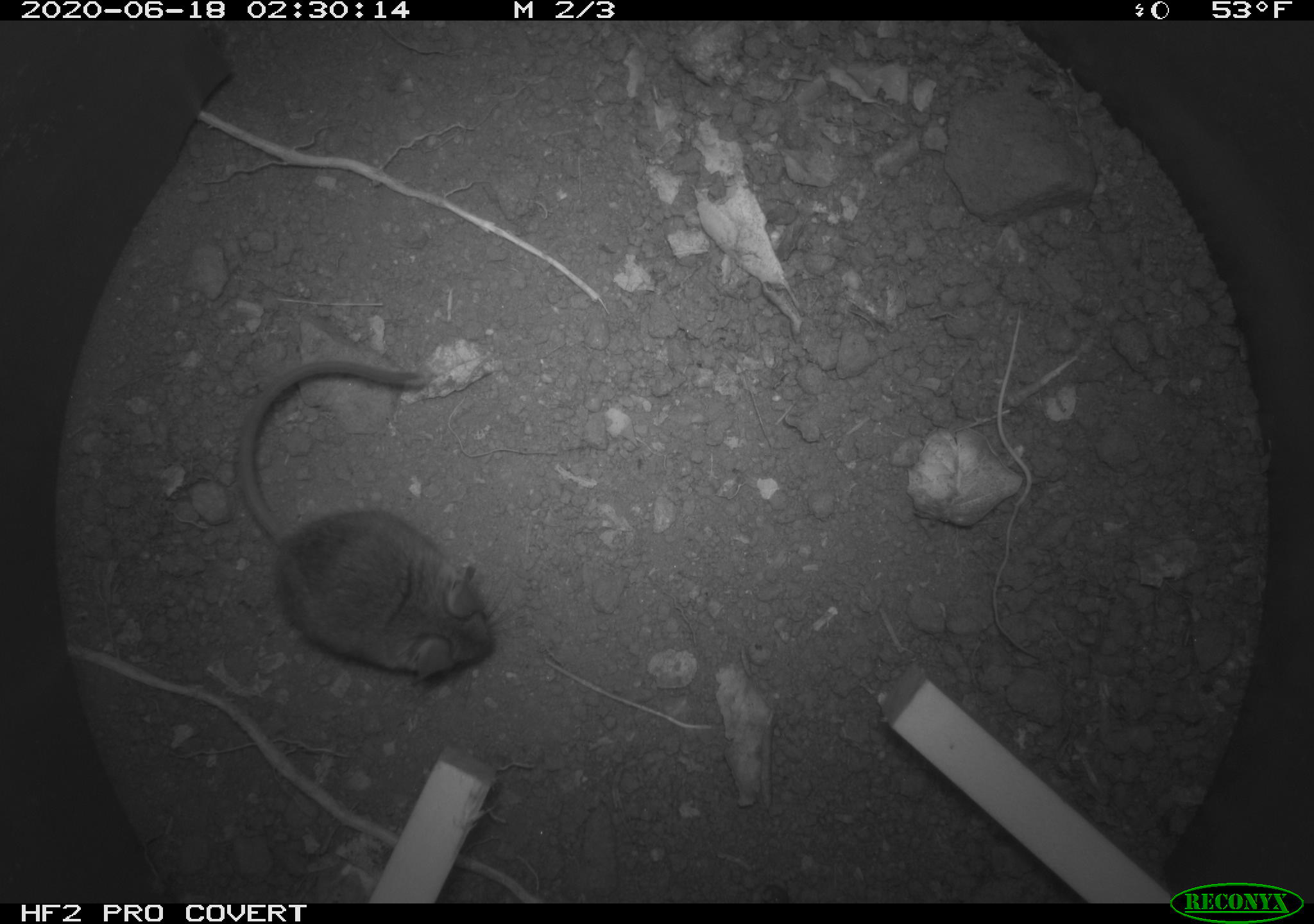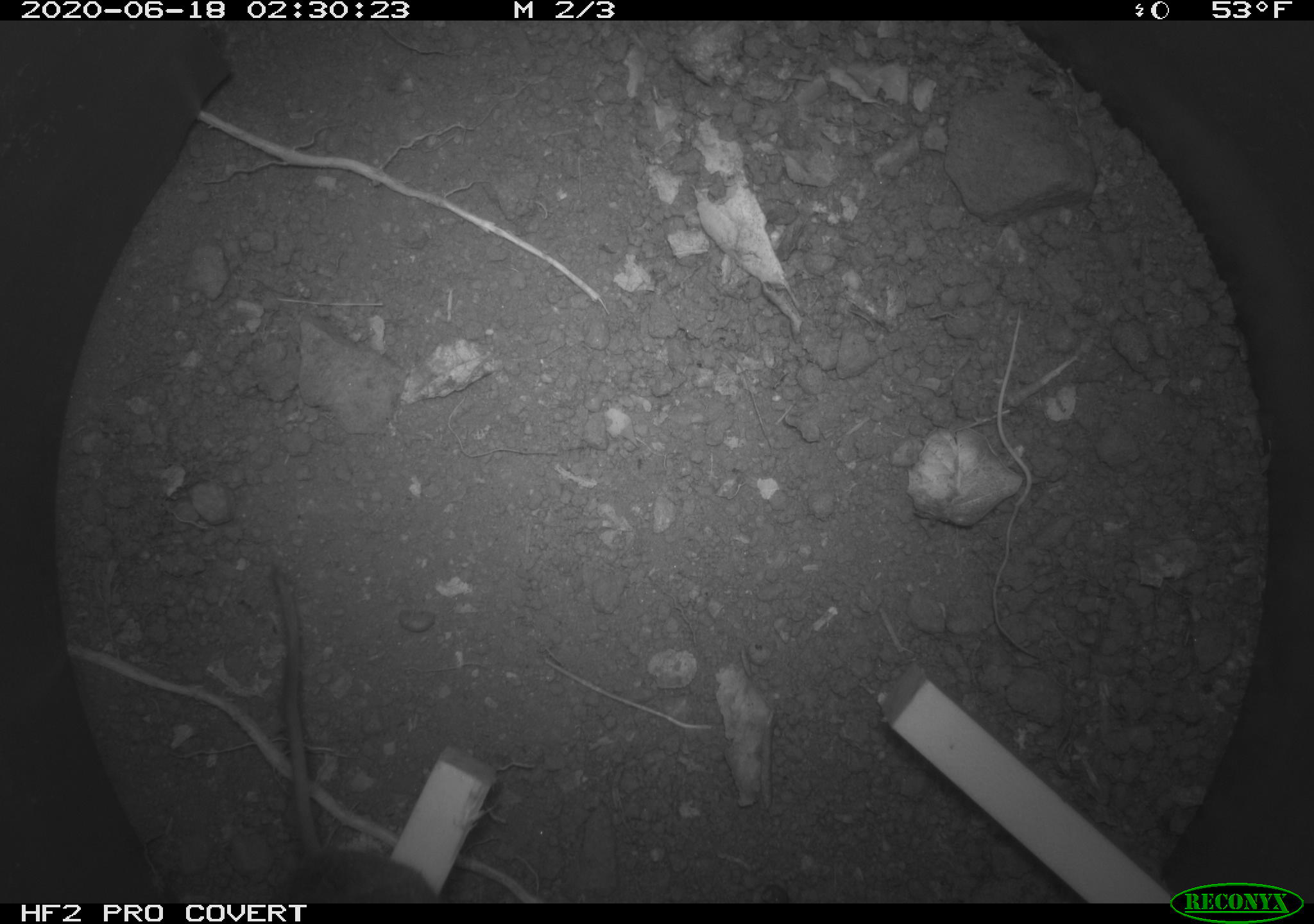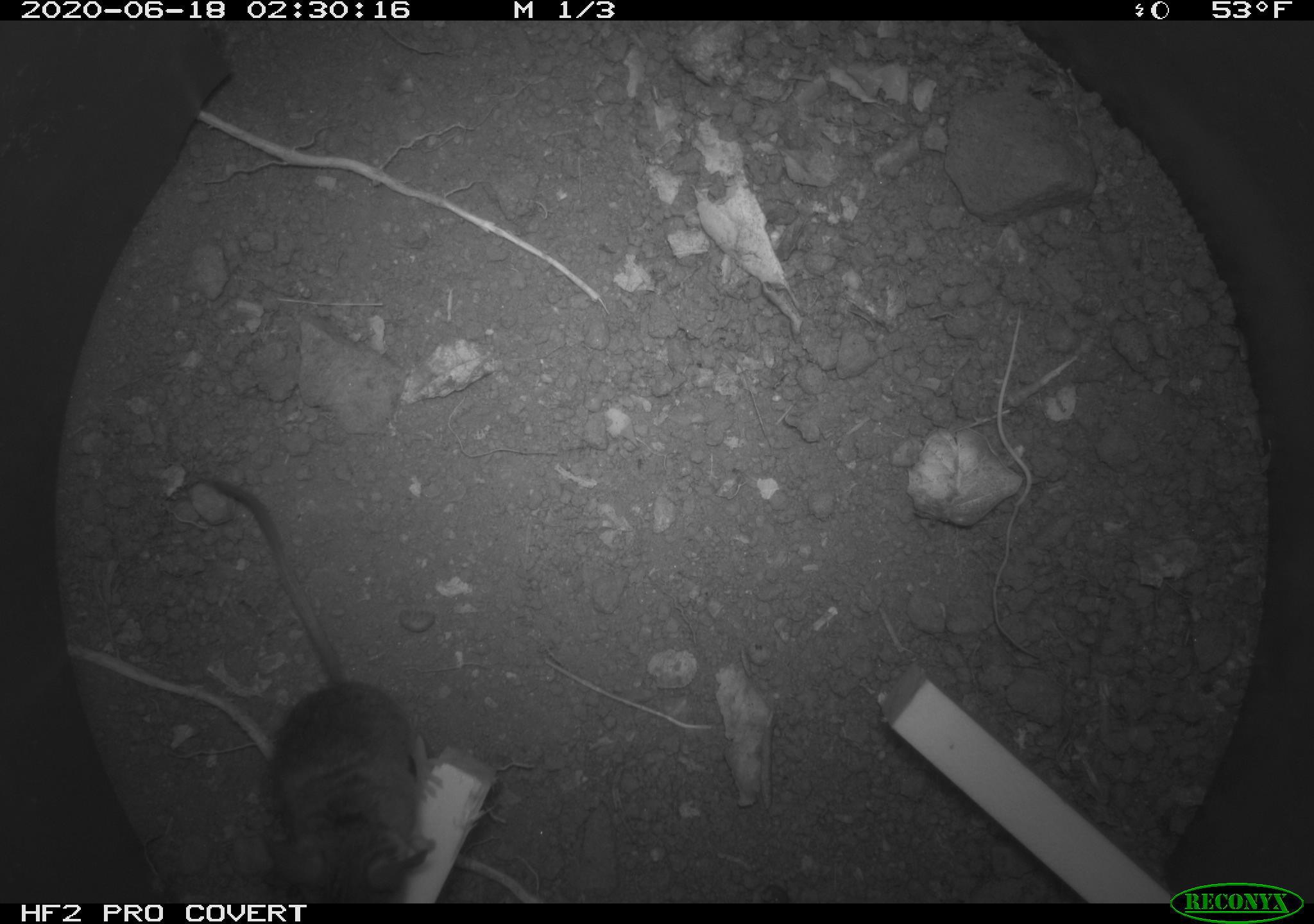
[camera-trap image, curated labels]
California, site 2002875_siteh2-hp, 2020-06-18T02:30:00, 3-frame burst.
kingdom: Animalia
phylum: Chordata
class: Mammalia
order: Rodentia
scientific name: Rodentia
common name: mouse species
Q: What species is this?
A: Mouse species (Rodentia).